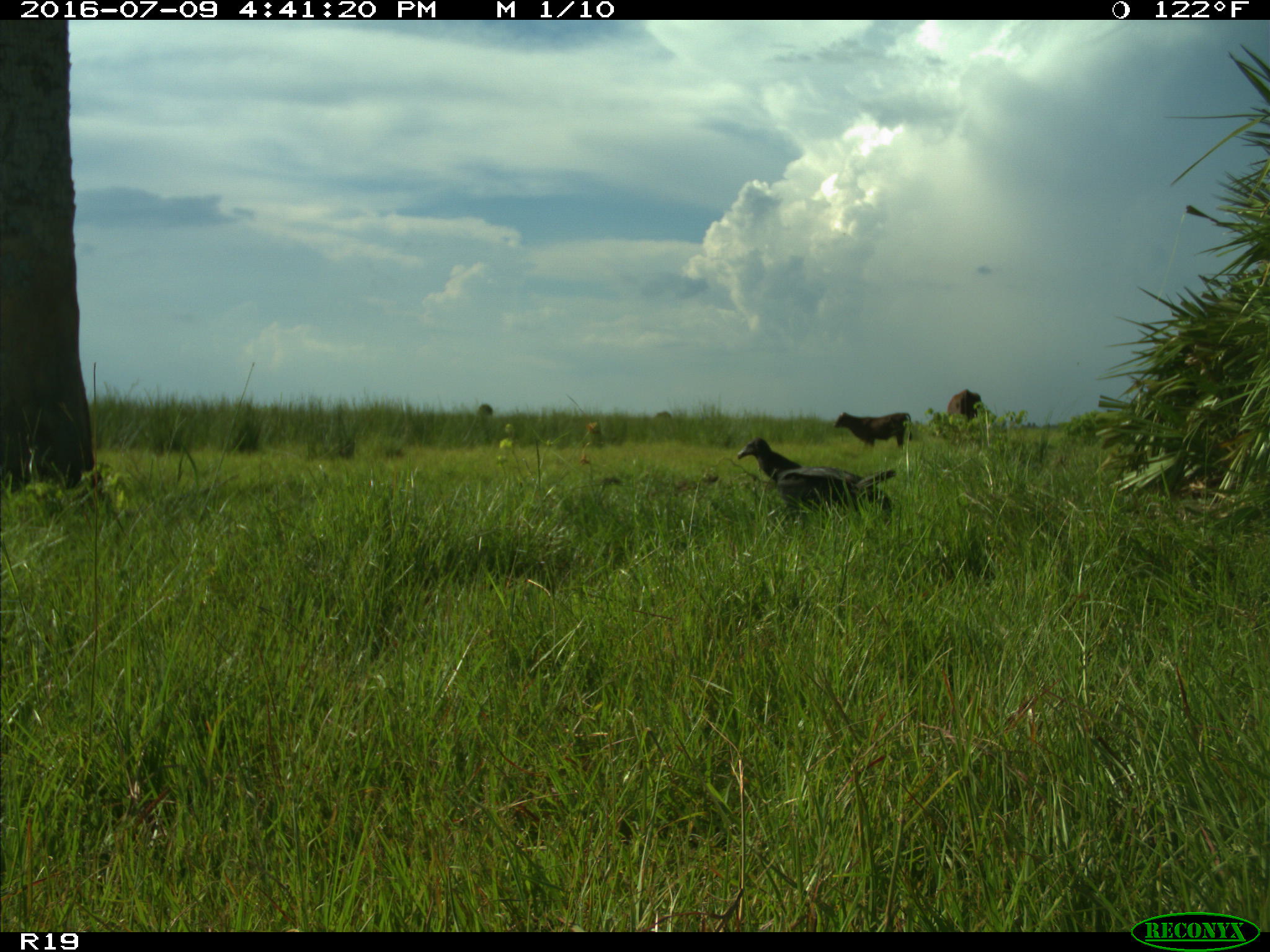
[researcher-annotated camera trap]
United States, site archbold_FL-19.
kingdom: Animalia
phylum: Chordata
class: Mammalia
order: Artiodactyla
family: Bovidae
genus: Bos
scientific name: Bos taurus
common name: domestic cow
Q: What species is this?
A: Bos taurus (domestic cow).